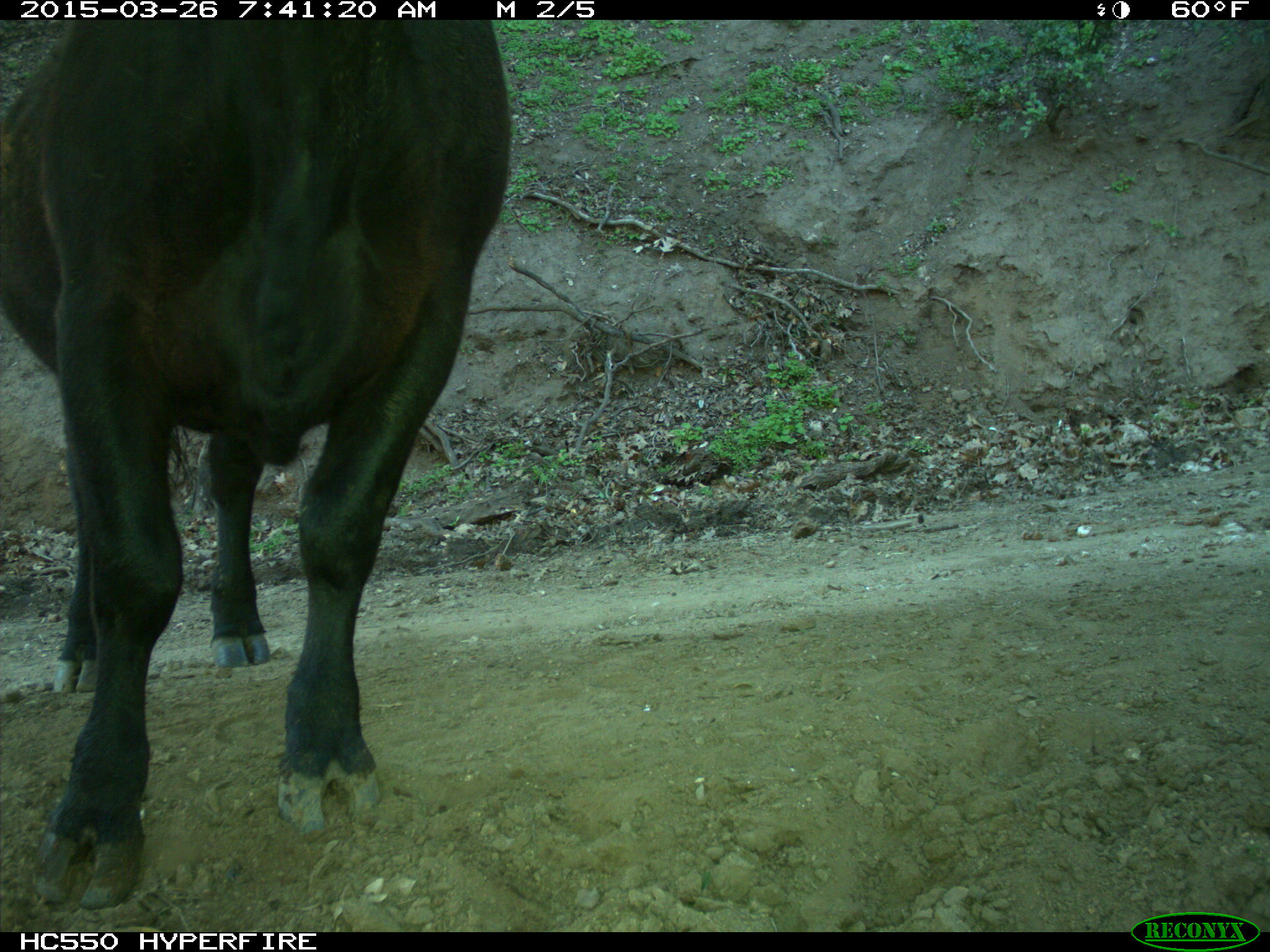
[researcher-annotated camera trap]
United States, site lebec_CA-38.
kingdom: Animalia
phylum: Chordata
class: Mammalia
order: Artiodactyla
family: Bovidae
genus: Bos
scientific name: Bos taurus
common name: domestic cow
Bos taurus (domestic cow).